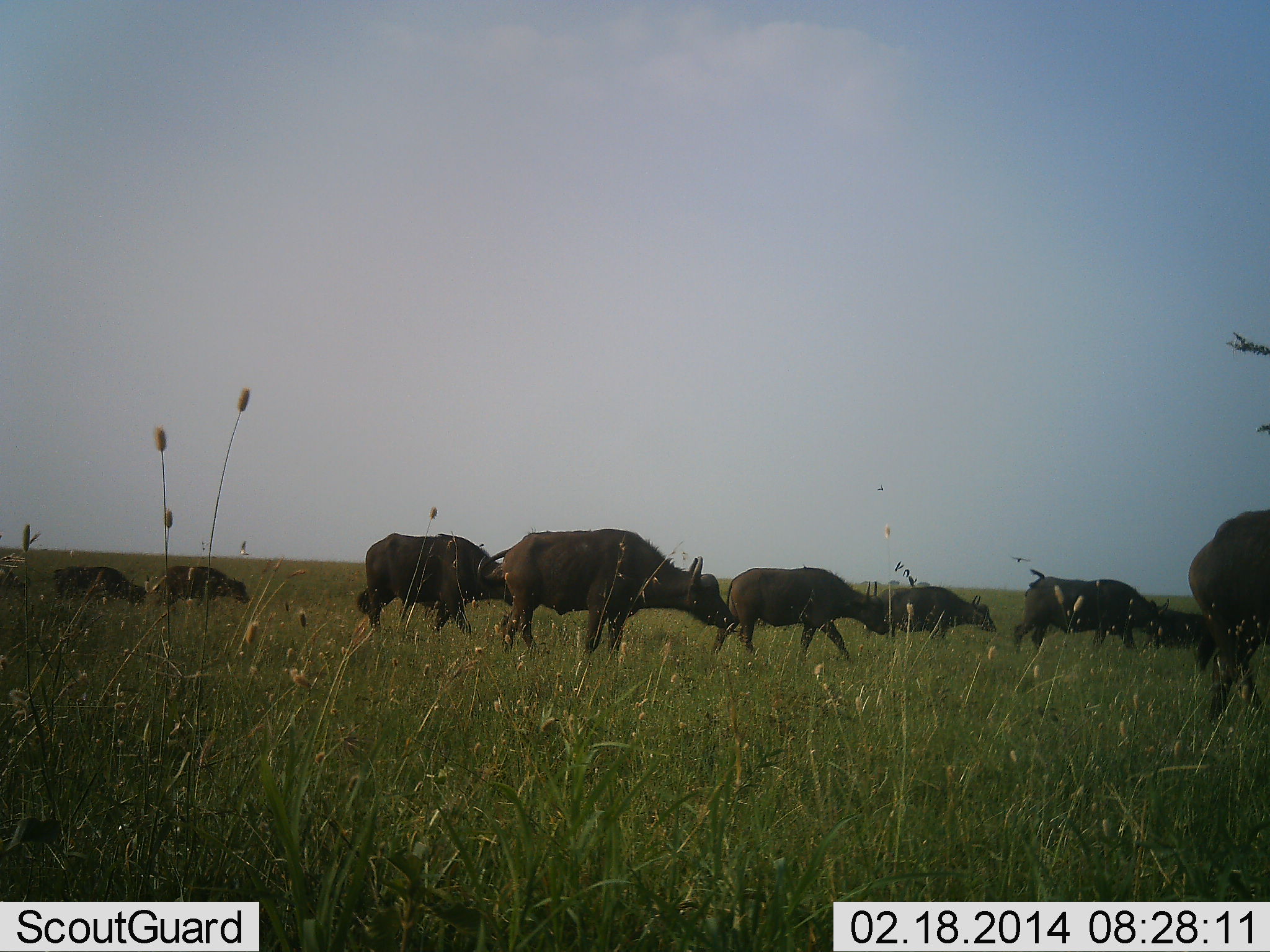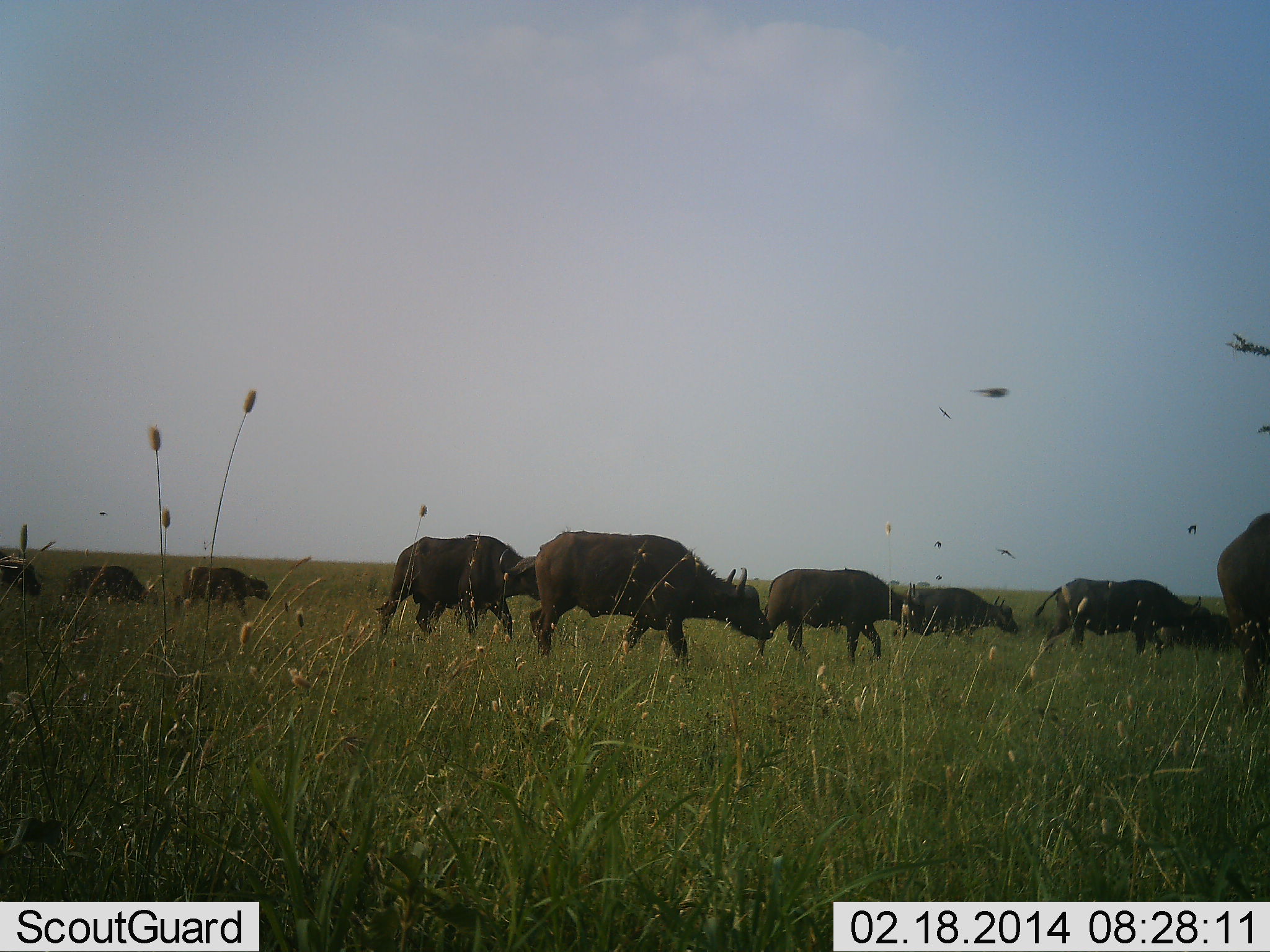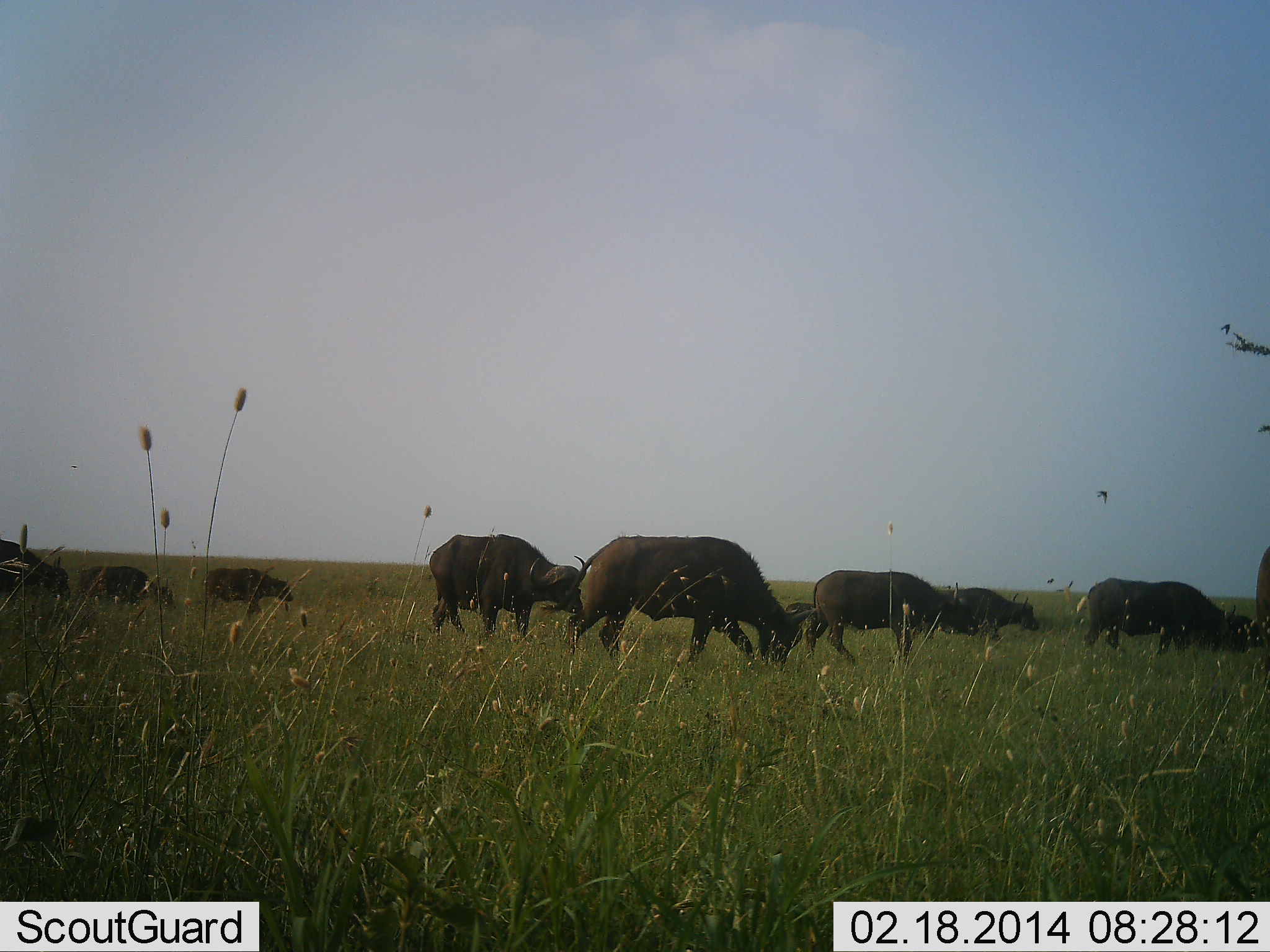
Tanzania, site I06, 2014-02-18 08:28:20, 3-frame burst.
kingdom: Animalia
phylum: Chordata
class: Mammalia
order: Artiodactyla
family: Bovidae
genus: Syncerus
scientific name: Syncerus caffer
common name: cape buffalo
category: buffalo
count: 10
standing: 0%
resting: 0%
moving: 100%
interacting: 0%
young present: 0%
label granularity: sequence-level